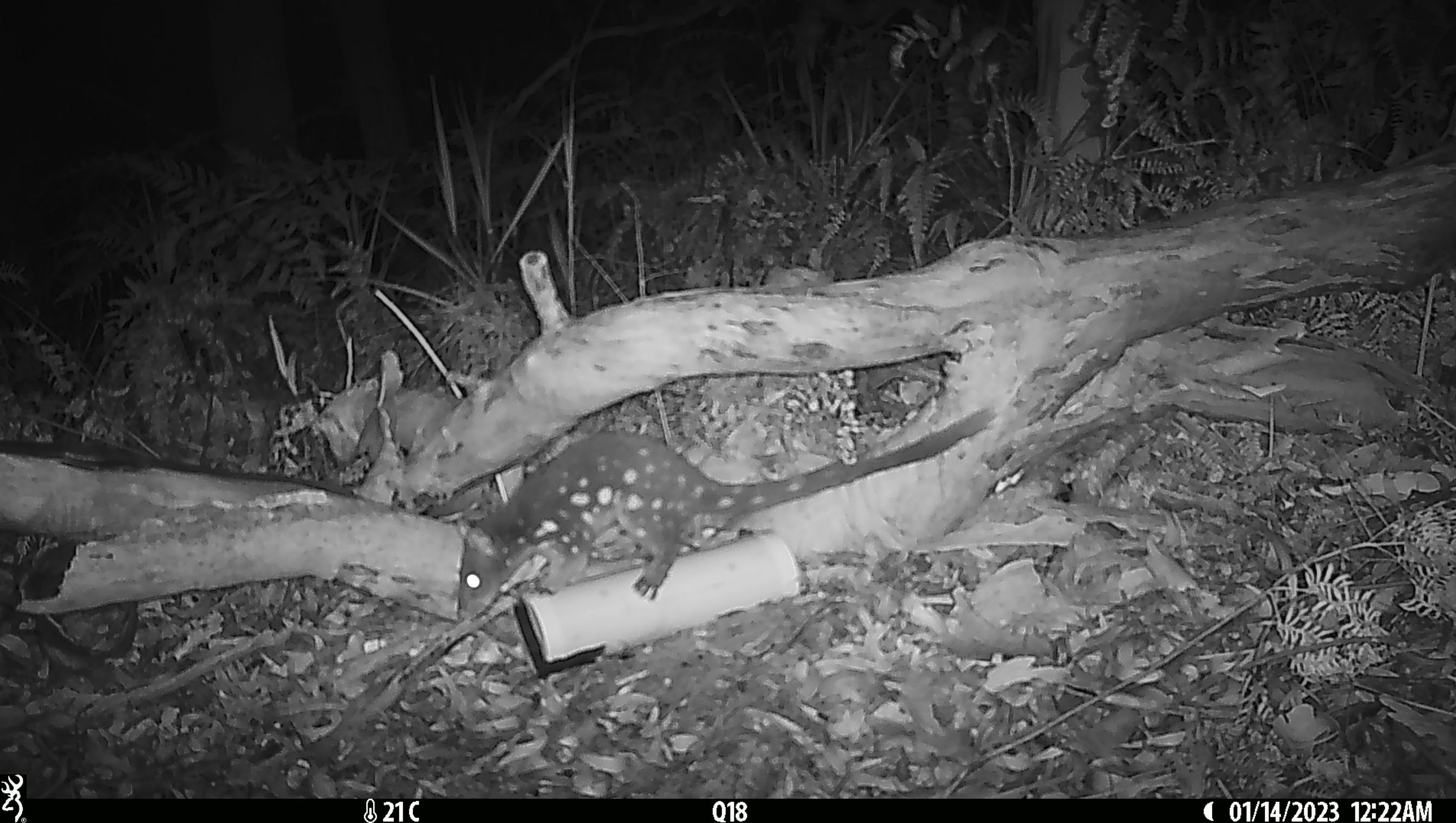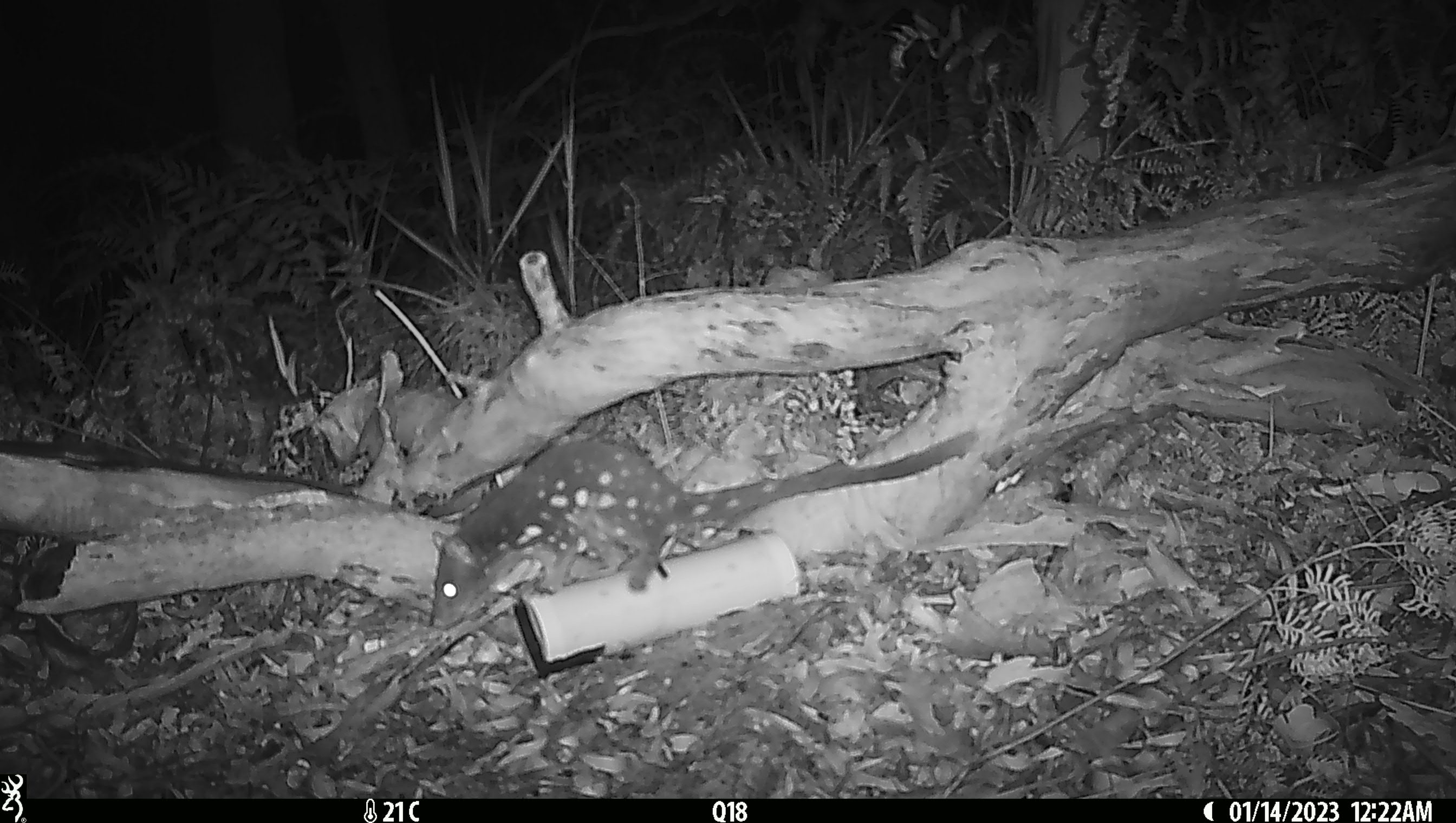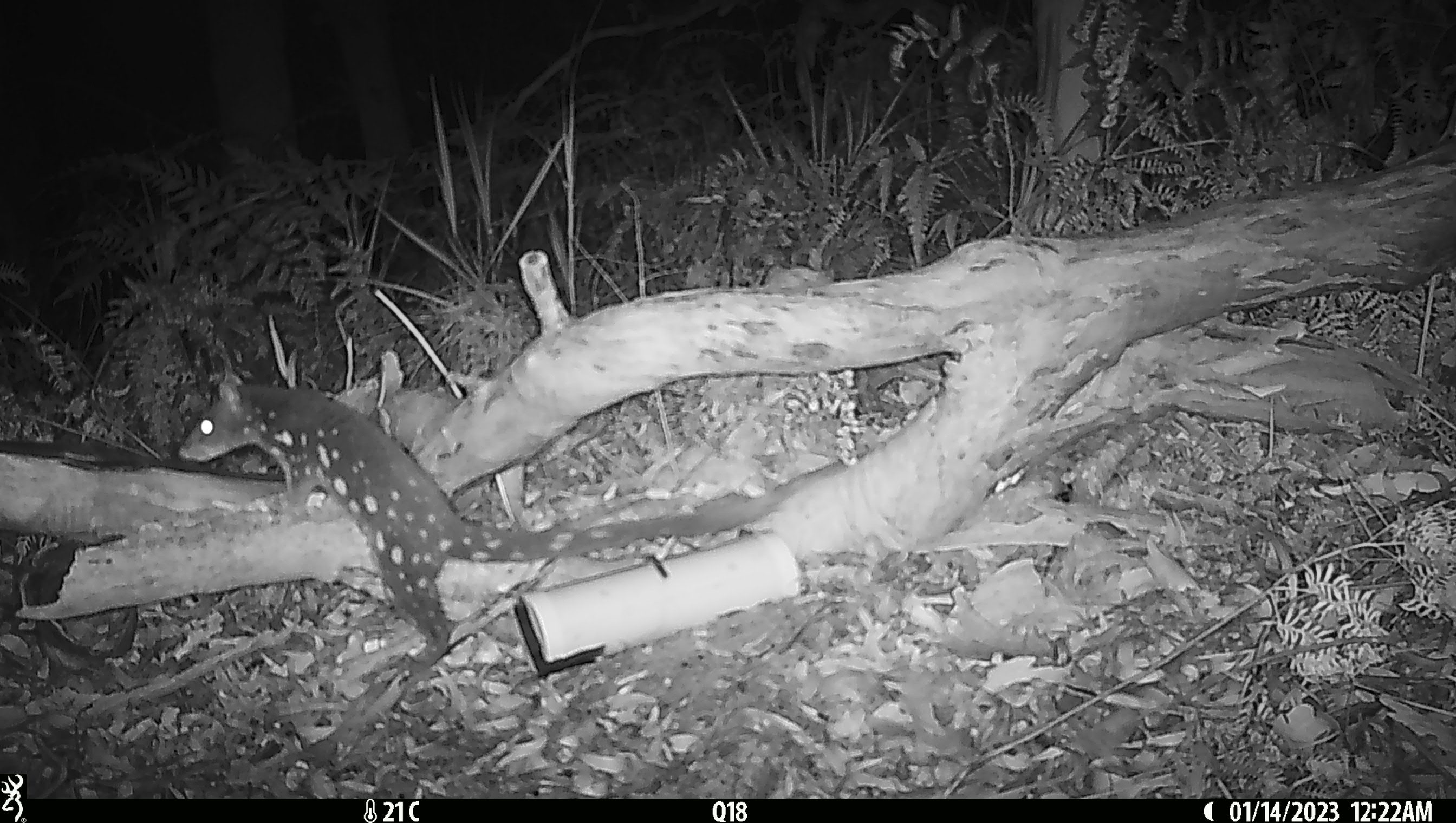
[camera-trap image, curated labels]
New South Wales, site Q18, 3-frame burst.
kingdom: Animalia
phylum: Chordata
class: Mammalia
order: Dasyuromorphia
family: Dasyuridae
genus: Dasyurus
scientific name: Dasyurus maculatus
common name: spotted-tailed quoll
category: quoll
Quoll (spotted-tailed quoll) (Dasyurus maculatus).